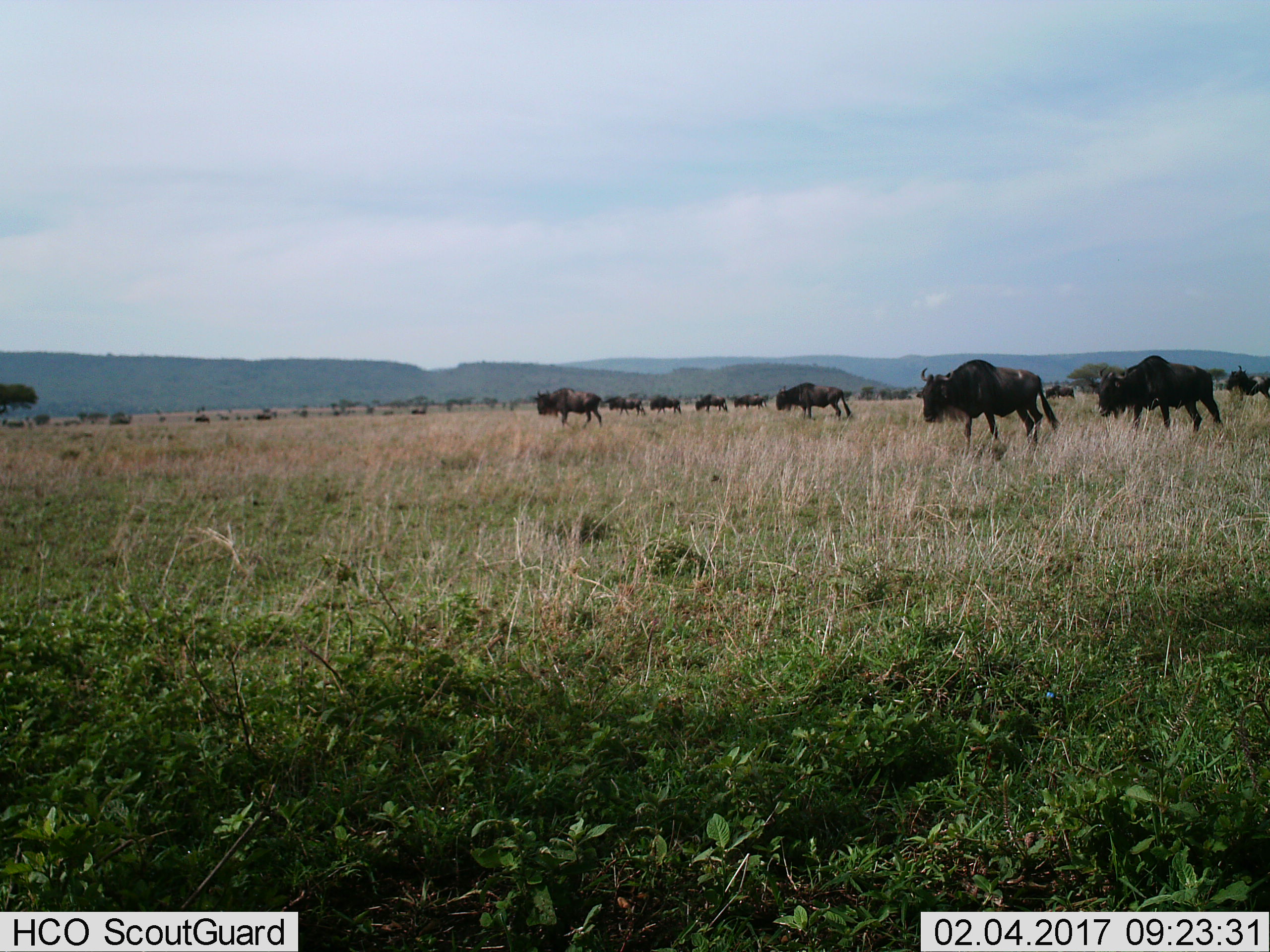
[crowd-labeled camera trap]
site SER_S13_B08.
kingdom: Animalia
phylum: Chordata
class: Mammalia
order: Artiodactyla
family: Bovidae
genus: Connochaetes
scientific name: Connochaetes taurinus taurinus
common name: blue wildebeest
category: wildebeestblue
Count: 11-50.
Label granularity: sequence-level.